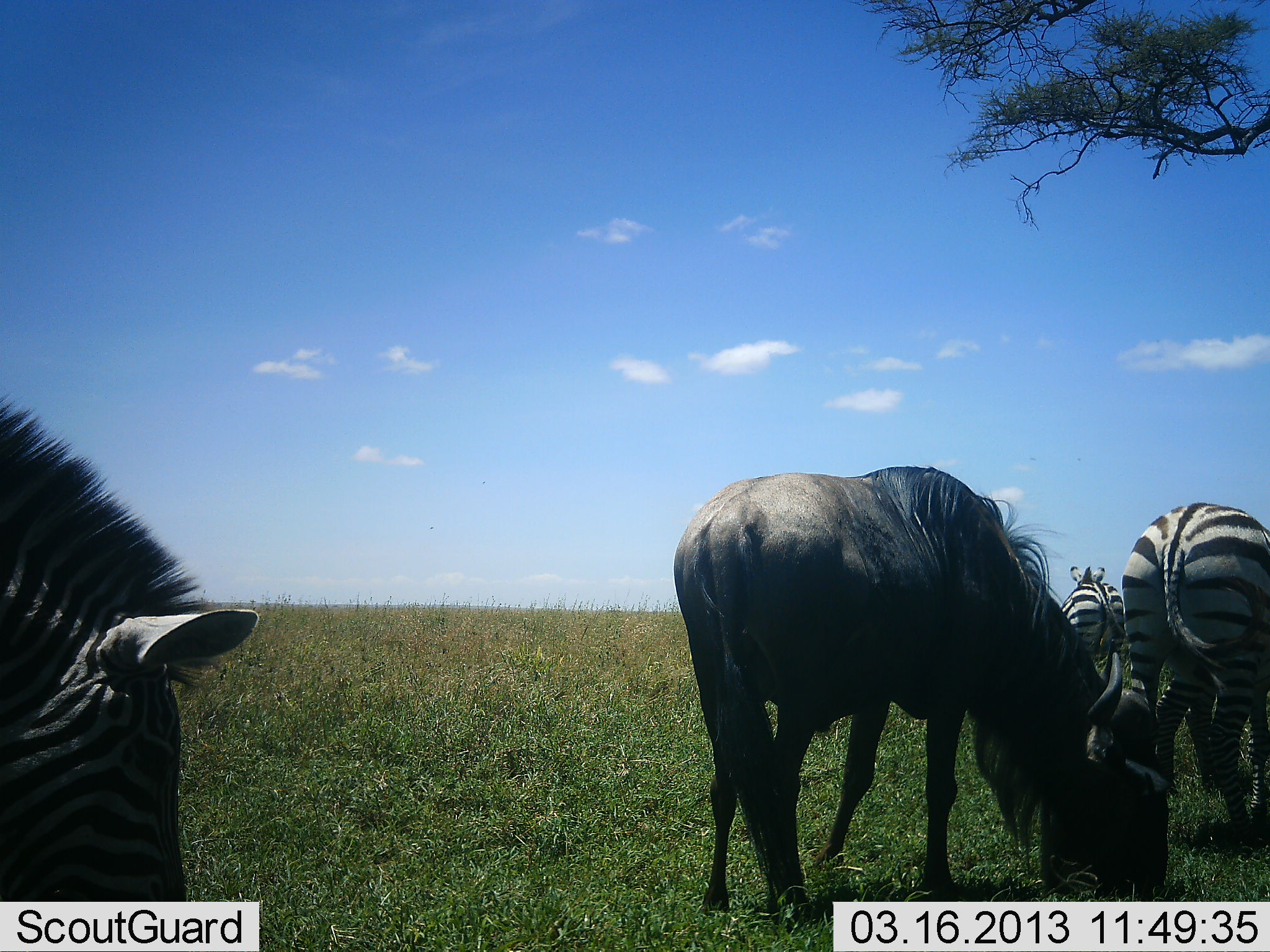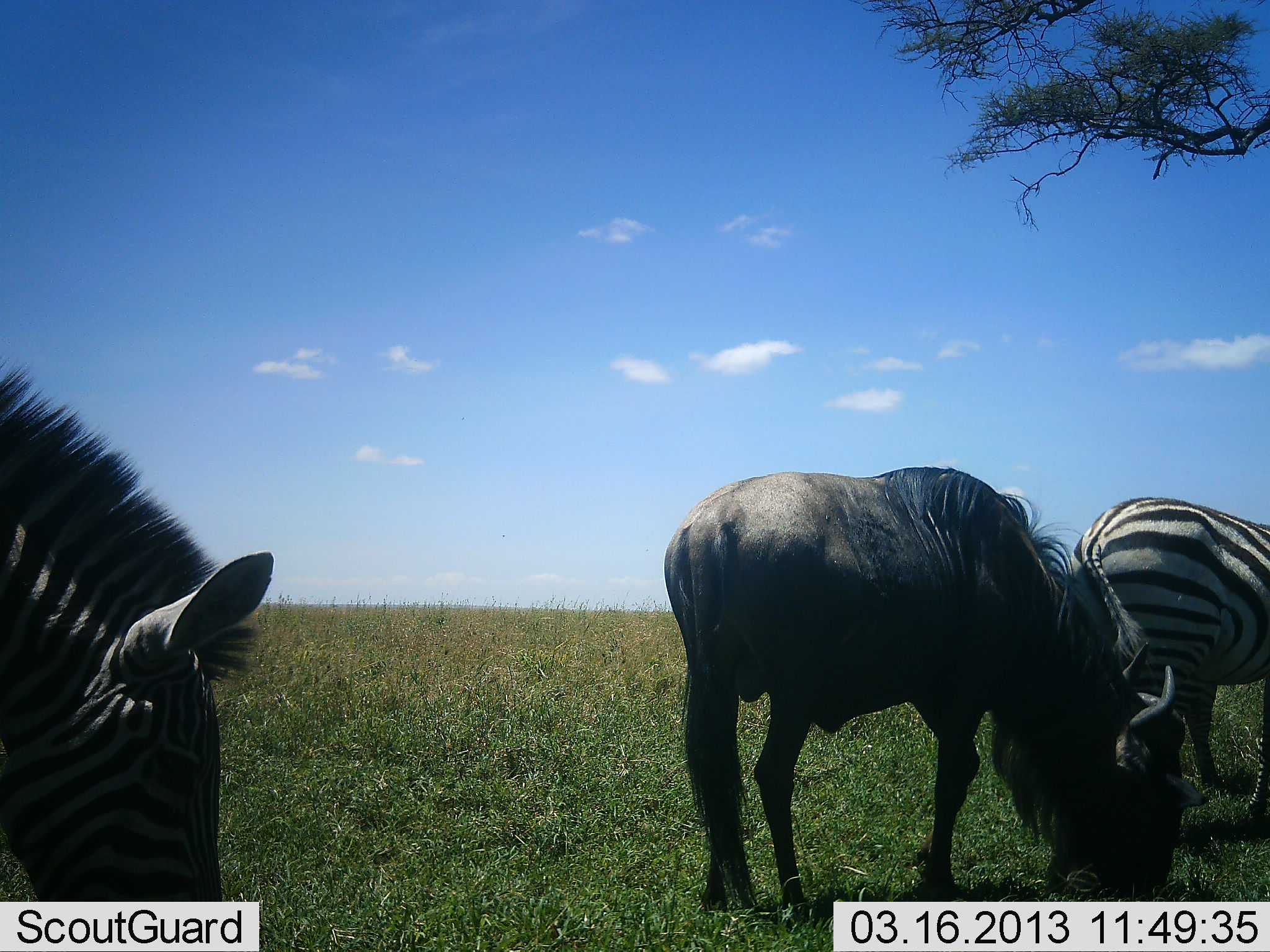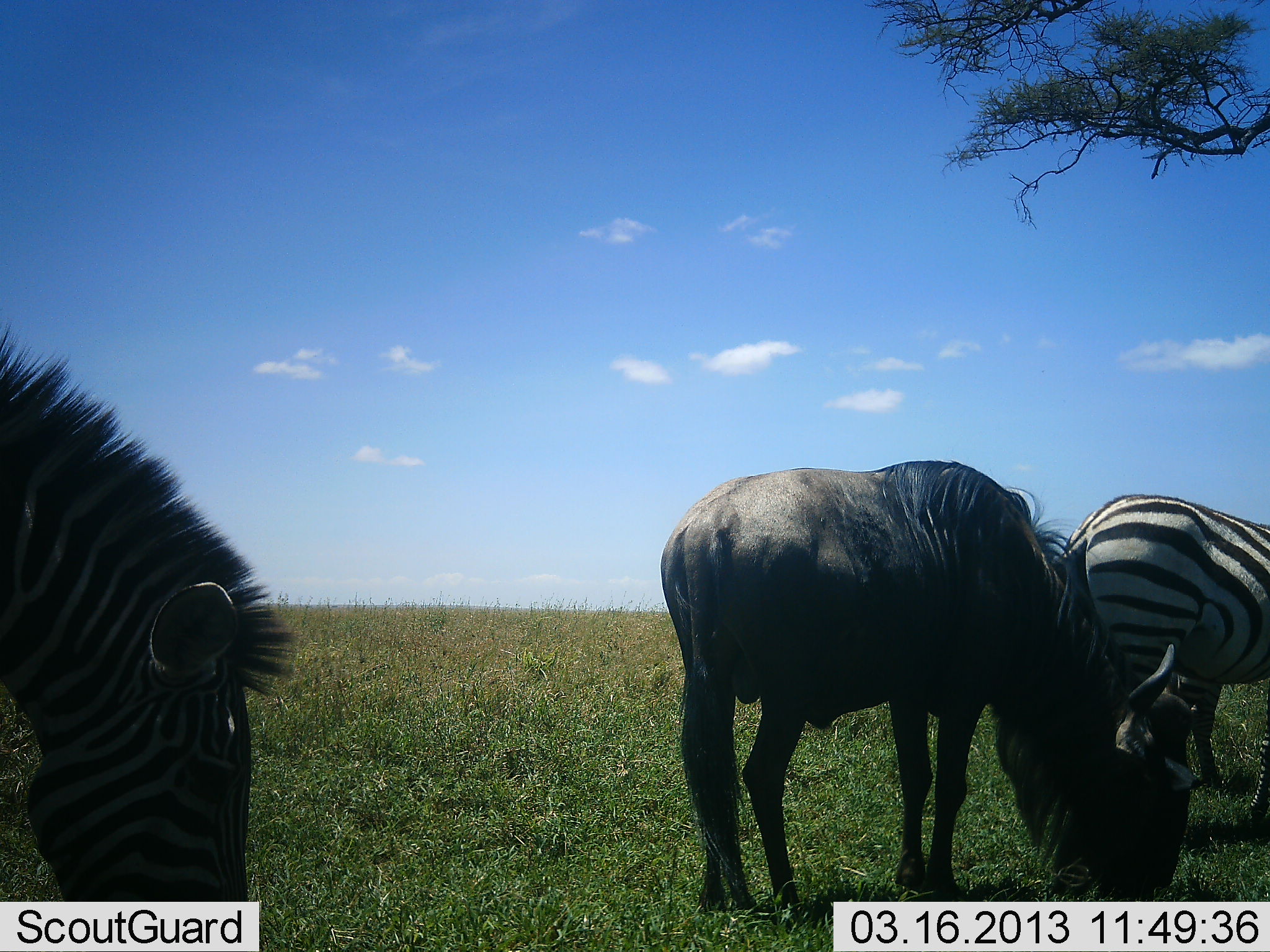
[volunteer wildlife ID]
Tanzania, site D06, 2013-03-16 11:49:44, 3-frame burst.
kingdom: Animalia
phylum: Chordata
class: Mammalia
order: Artiodactyla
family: Bovidae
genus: Connochaetes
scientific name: Connochaetes taurinus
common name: blue wildebeest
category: wildebeest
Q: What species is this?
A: Wildebeest (blue wildebeest) (Connochaetes taurinus).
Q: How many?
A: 1.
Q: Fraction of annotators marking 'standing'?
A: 21%.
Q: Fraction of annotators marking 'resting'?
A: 0%.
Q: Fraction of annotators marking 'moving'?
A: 0%.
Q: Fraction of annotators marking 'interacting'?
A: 0%.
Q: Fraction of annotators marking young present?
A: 0%.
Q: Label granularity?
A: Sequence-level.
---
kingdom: Animalia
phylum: Chordata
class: Mammalia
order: Perissodactyla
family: Equidae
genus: Equus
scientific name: Equus quagga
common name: plains zebra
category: zebra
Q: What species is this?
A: Zebra (plains zebra) (Equus quagga).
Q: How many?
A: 3.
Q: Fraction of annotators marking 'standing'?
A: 33%.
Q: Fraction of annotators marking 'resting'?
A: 2%.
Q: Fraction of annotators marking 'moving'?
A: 2%.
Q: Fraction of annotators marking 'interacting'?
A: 0%.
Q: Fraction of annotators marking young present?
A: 0%.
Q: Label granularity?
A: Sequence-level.